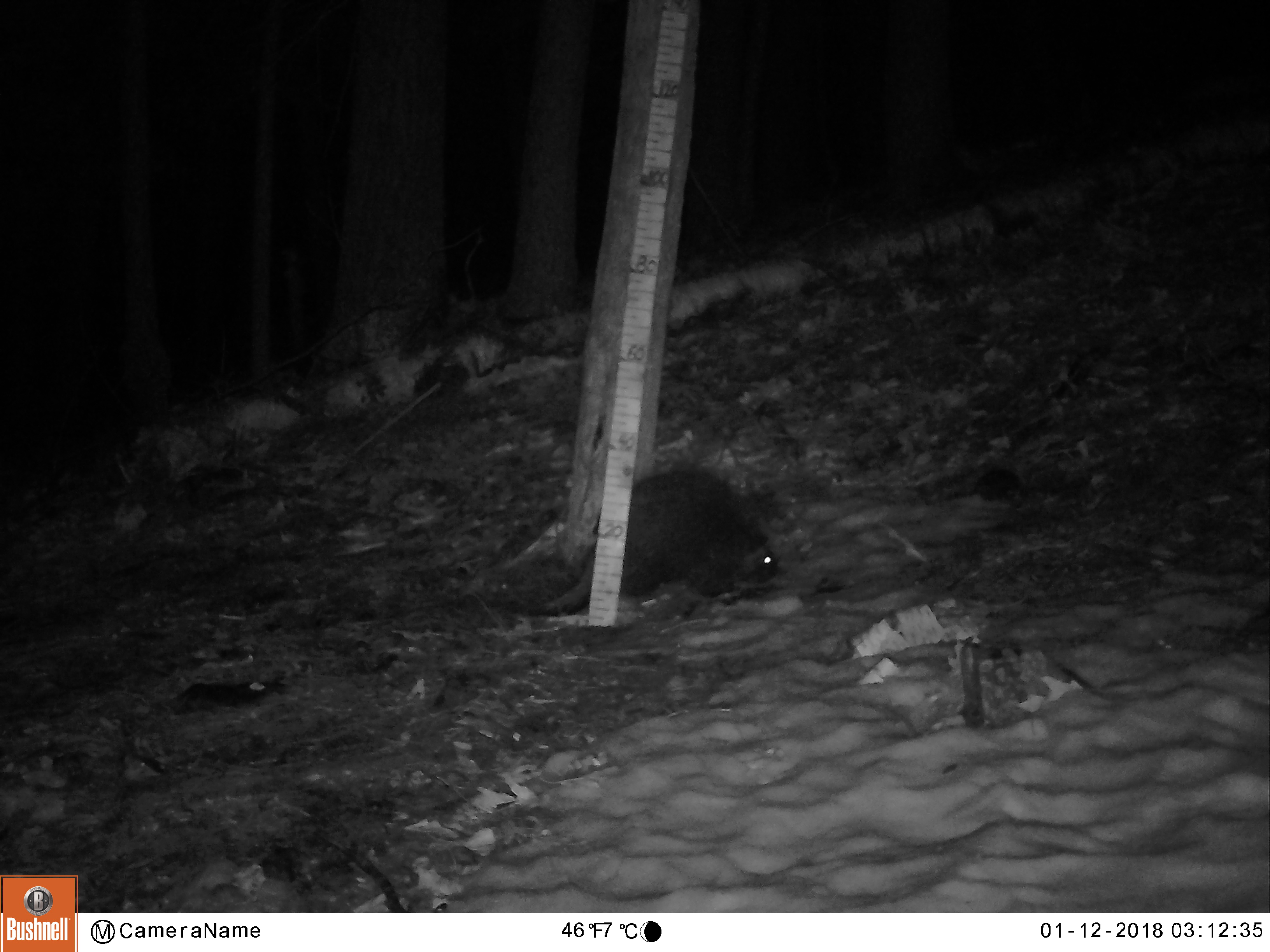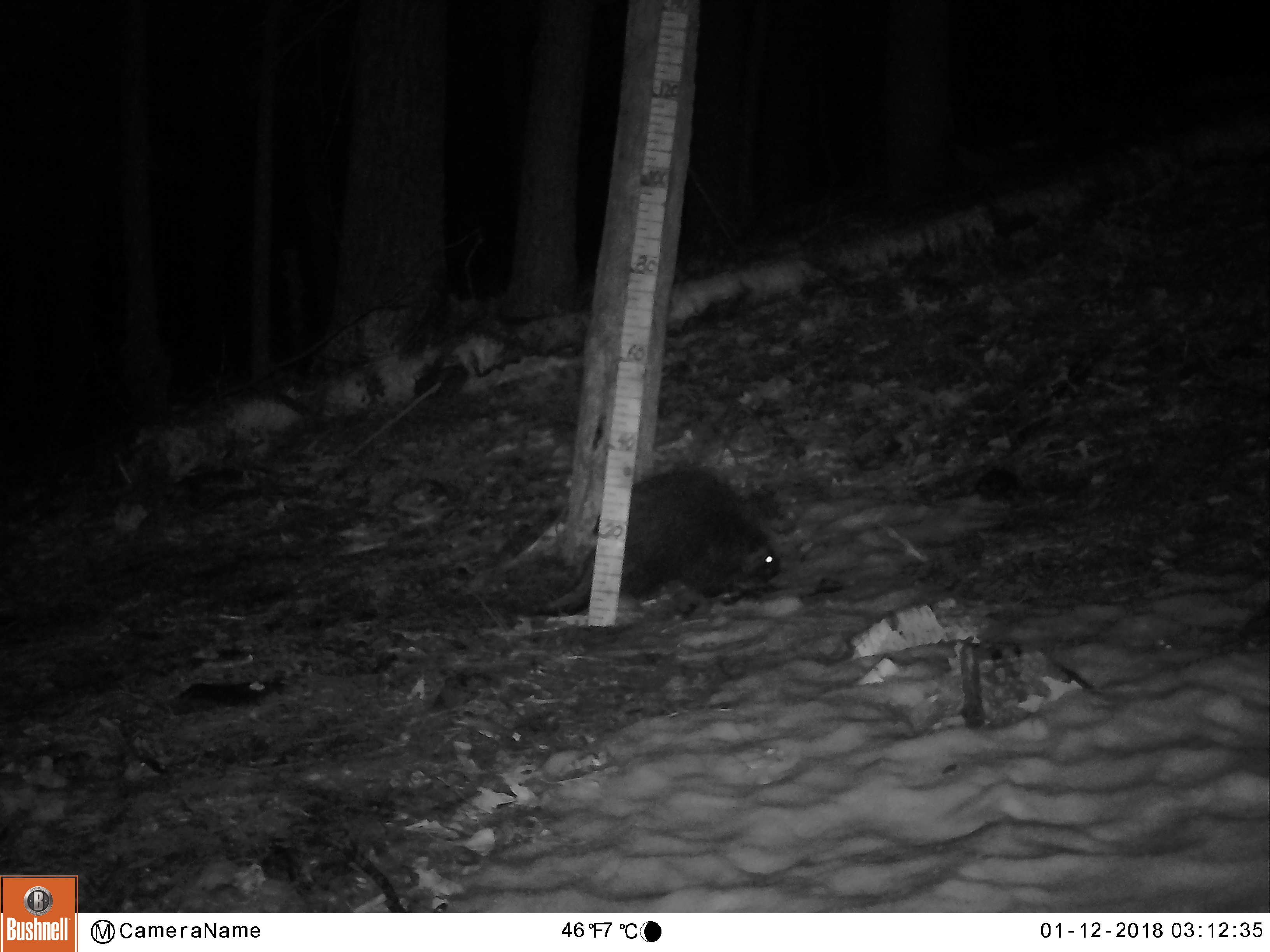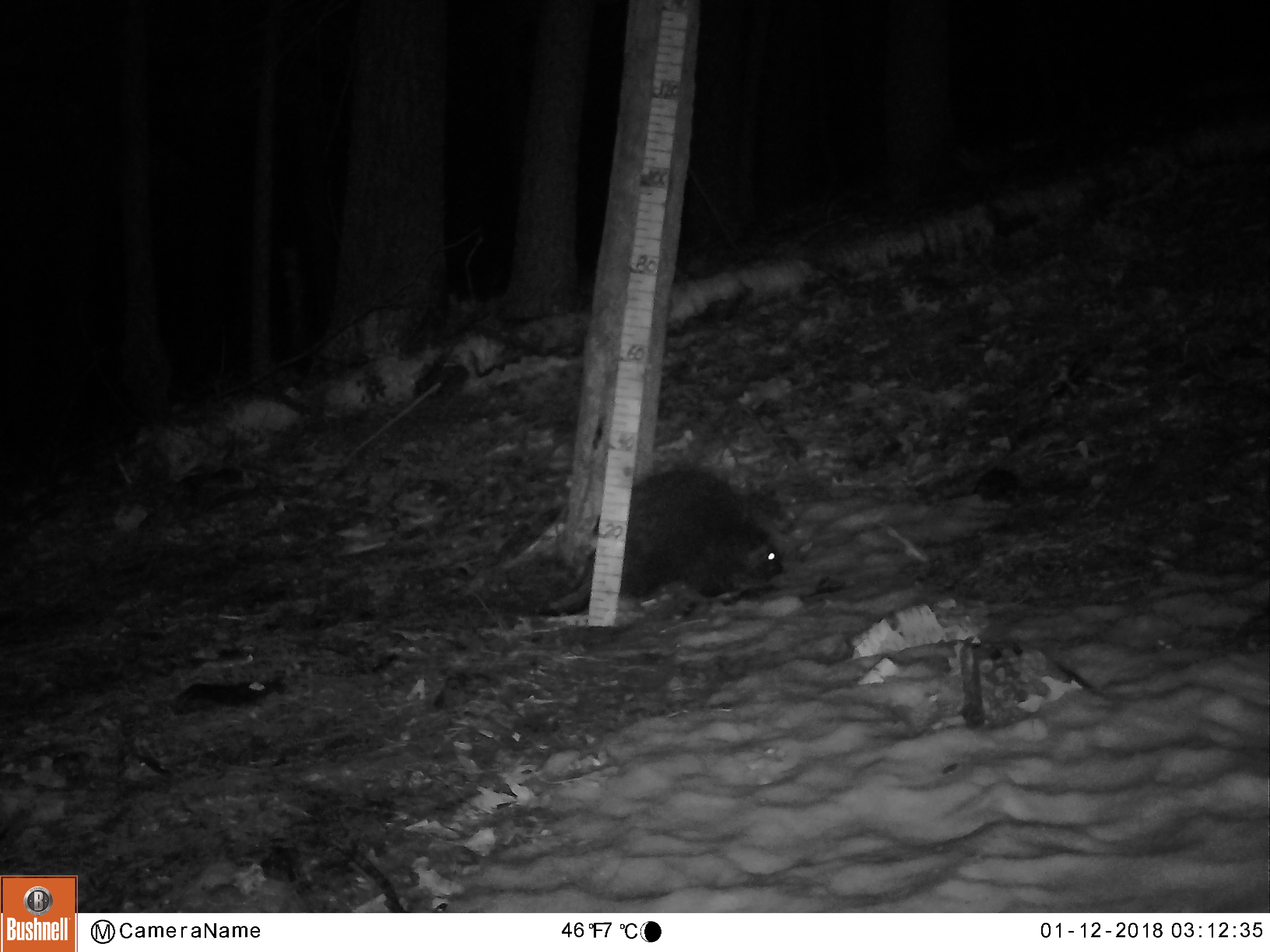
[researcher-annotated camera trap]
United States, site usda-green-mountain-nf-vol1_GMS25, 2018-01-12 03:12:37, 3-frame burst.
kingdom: Animalia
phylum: Chordata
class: Mammalia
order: Rodentia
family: Erethizontidae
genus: Erethizon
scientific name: Erethizon dorsatum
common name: porcupine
Porcupine (Erethizon dorsatum).